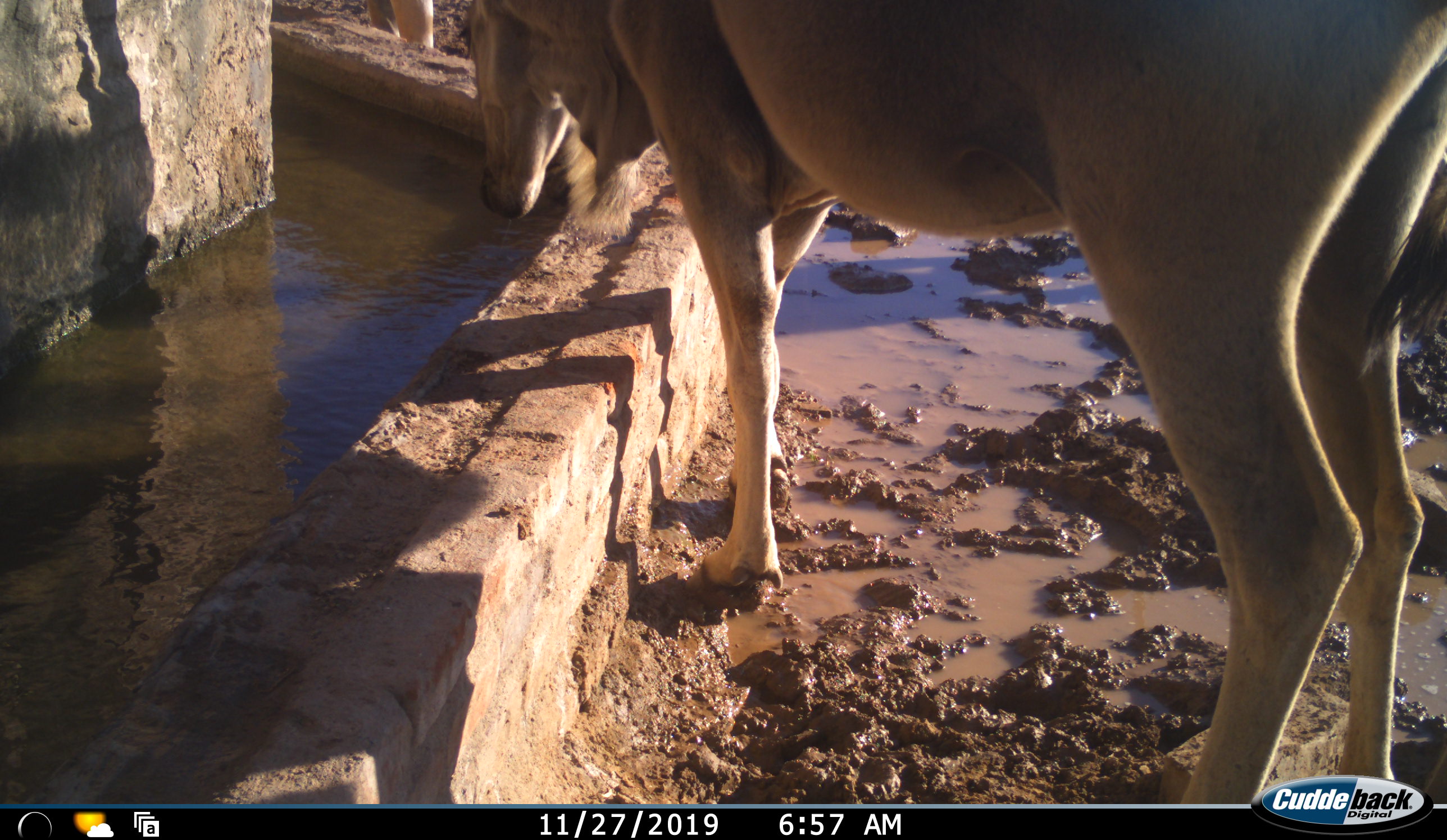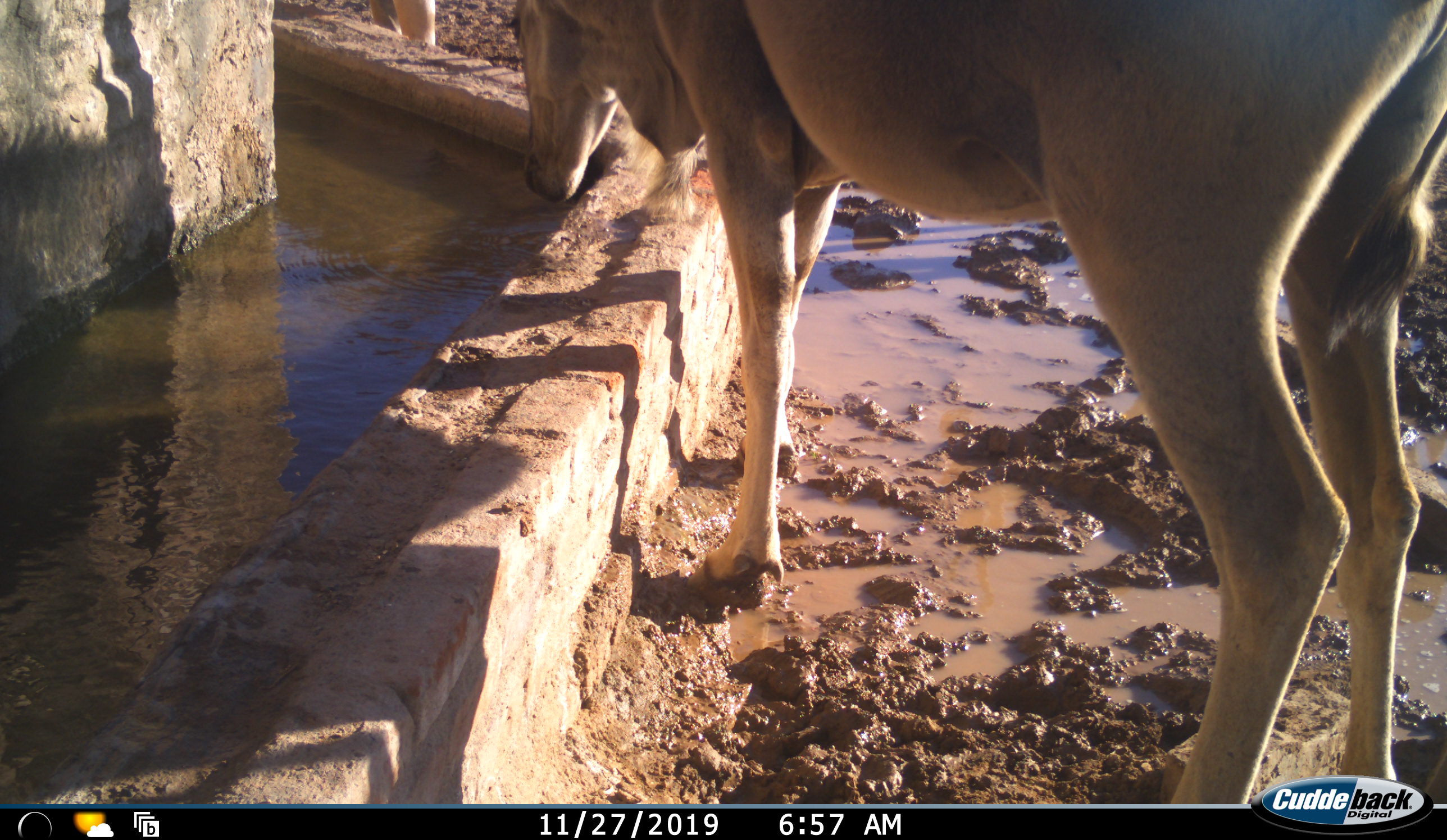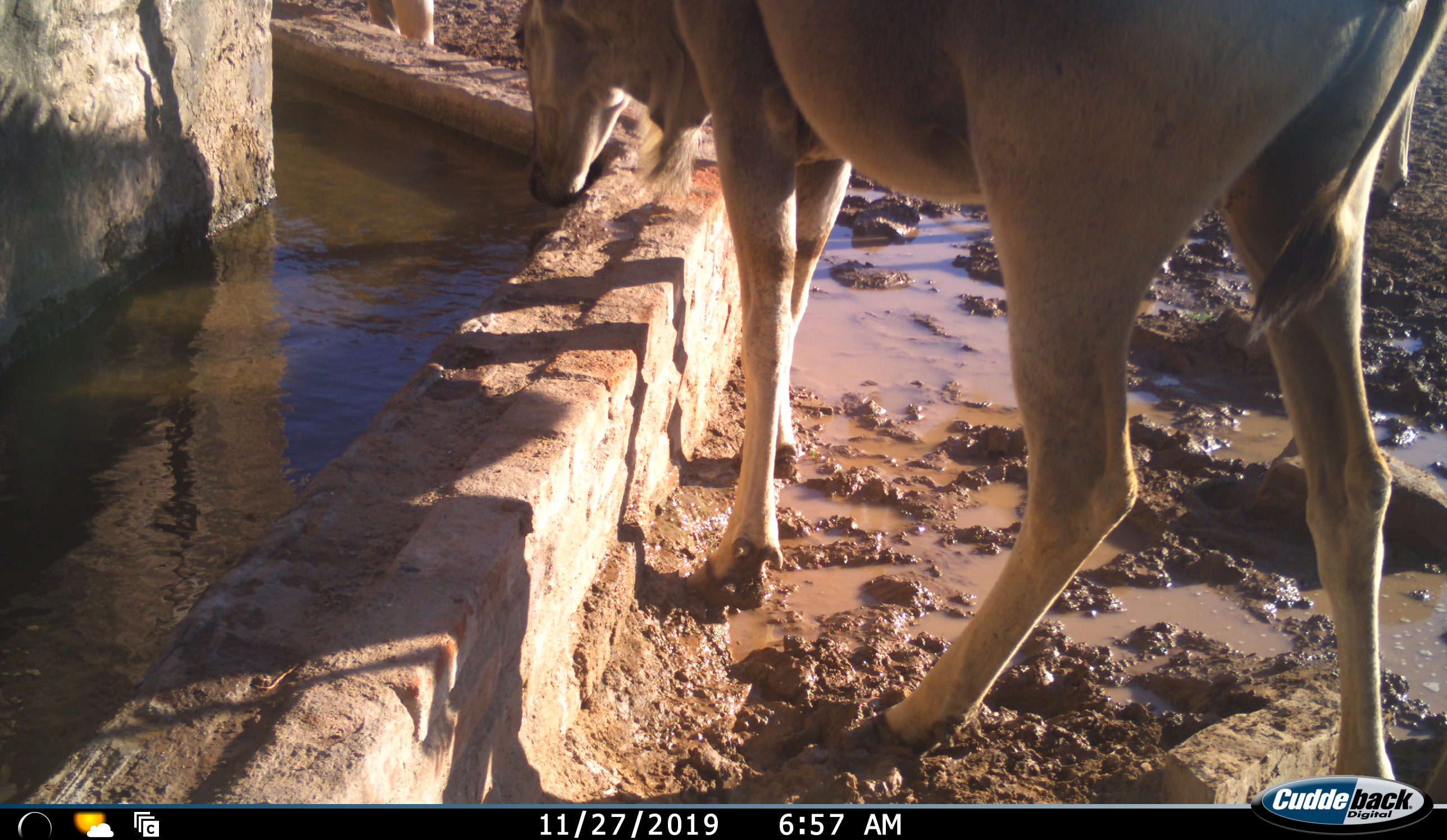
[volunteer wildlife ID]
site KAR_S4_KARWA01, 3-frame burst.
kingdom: Animalia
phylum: Chordata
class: Mammalia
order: Artiodactyla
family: Bovidae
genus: Tragelaphus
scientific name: Tragelaphus oryx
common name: eland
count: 2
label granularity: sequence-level